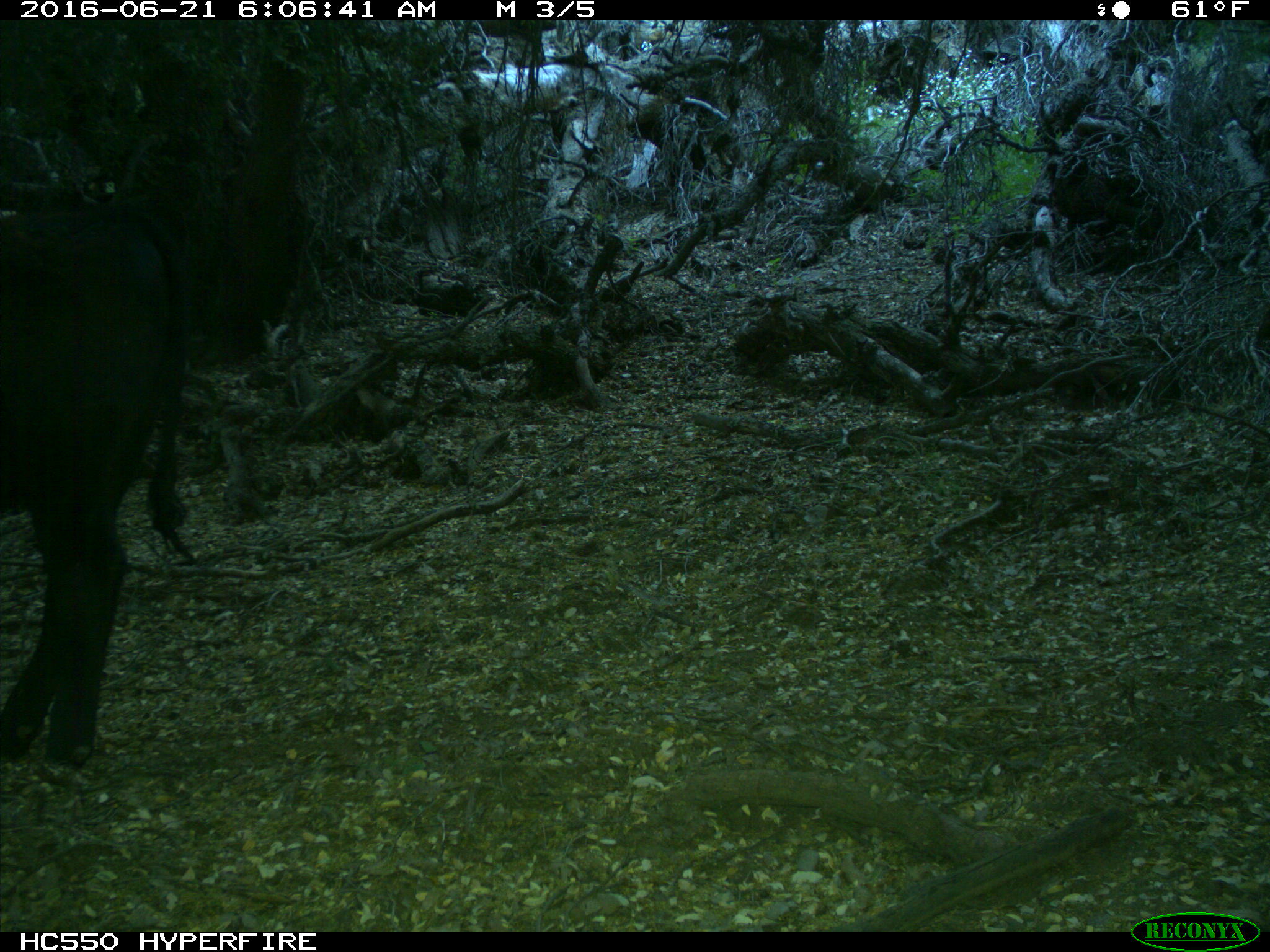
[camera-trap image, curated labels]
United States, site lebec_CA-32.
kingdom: Animalia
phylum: Chordata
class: Mammalia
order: Artiodactyla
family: Bovidae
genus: Bos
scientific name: Bos taurus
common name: domestic cow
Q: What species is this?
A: Bos taurus (domestic cow).